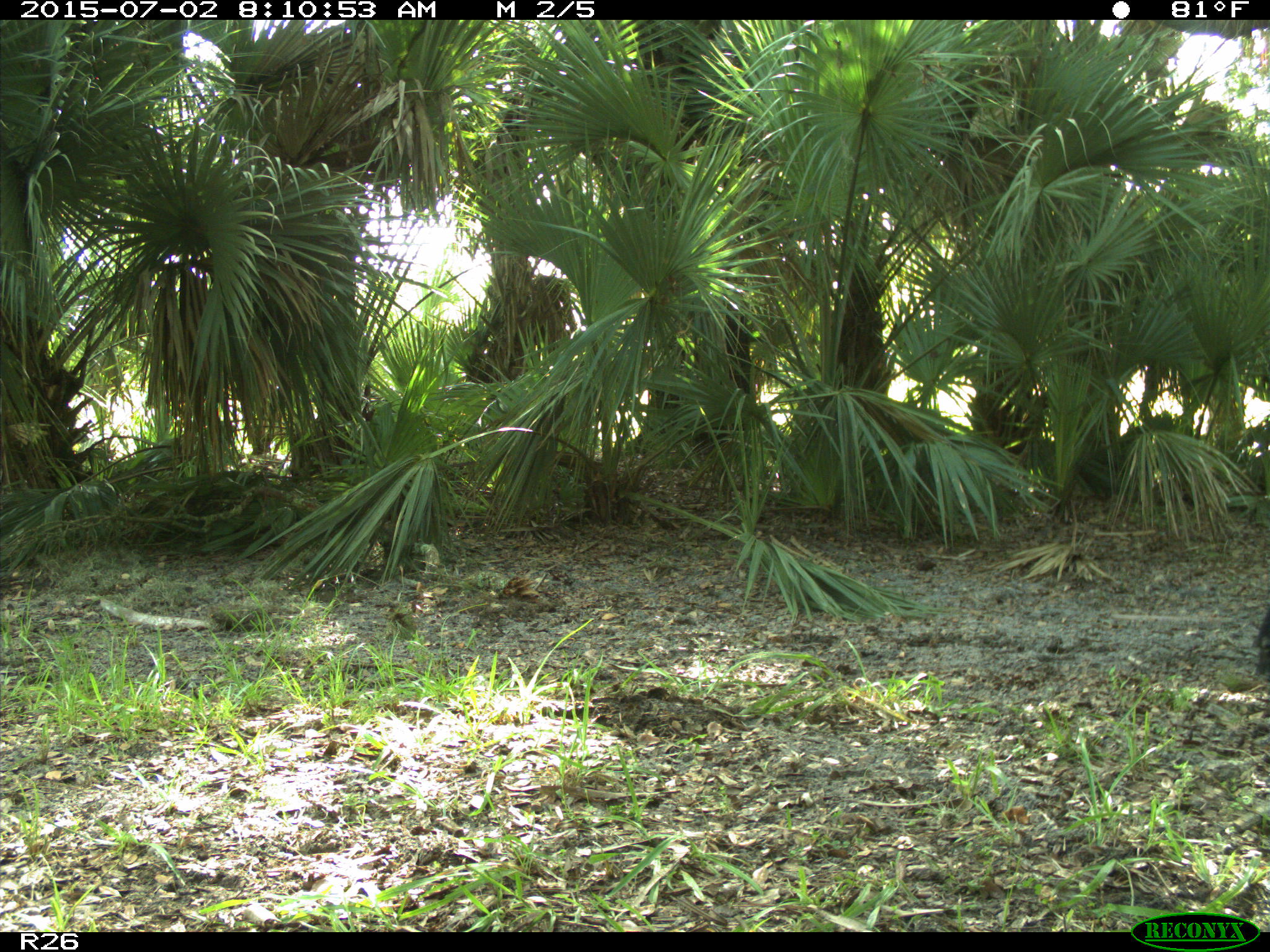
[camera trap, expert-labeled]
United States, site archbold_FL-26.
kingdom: Animalia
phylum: Chordata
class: Mammalia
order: Artiodactyla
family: Bovidae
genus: Bos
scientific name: Bos taurus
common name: domestic cow